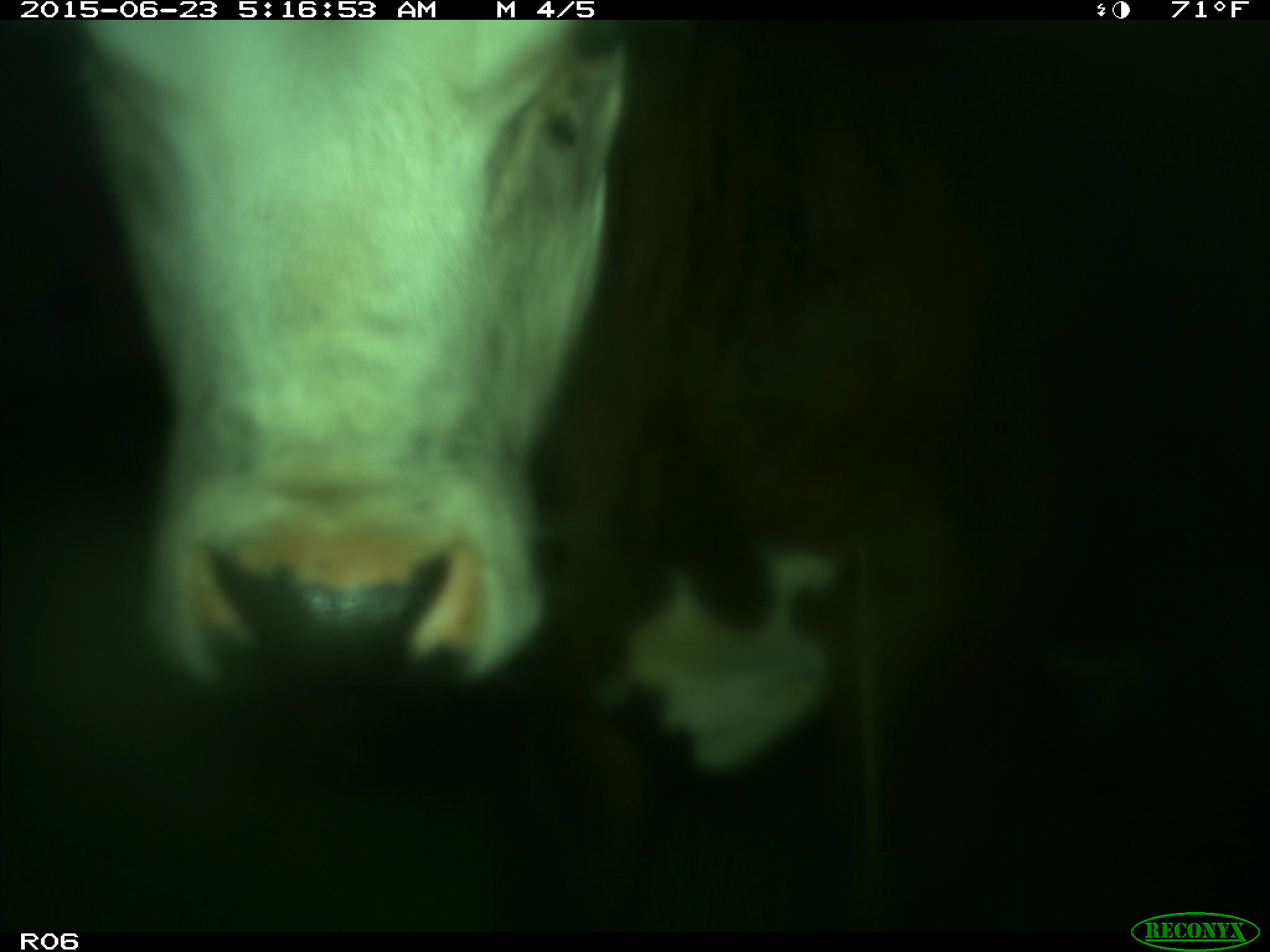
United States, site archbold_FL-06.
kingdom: Animalia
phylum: Chordata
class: Mammalia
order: Artiodactyla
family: Bovidae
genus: Bos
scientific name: Bos taurus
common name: domestic cow